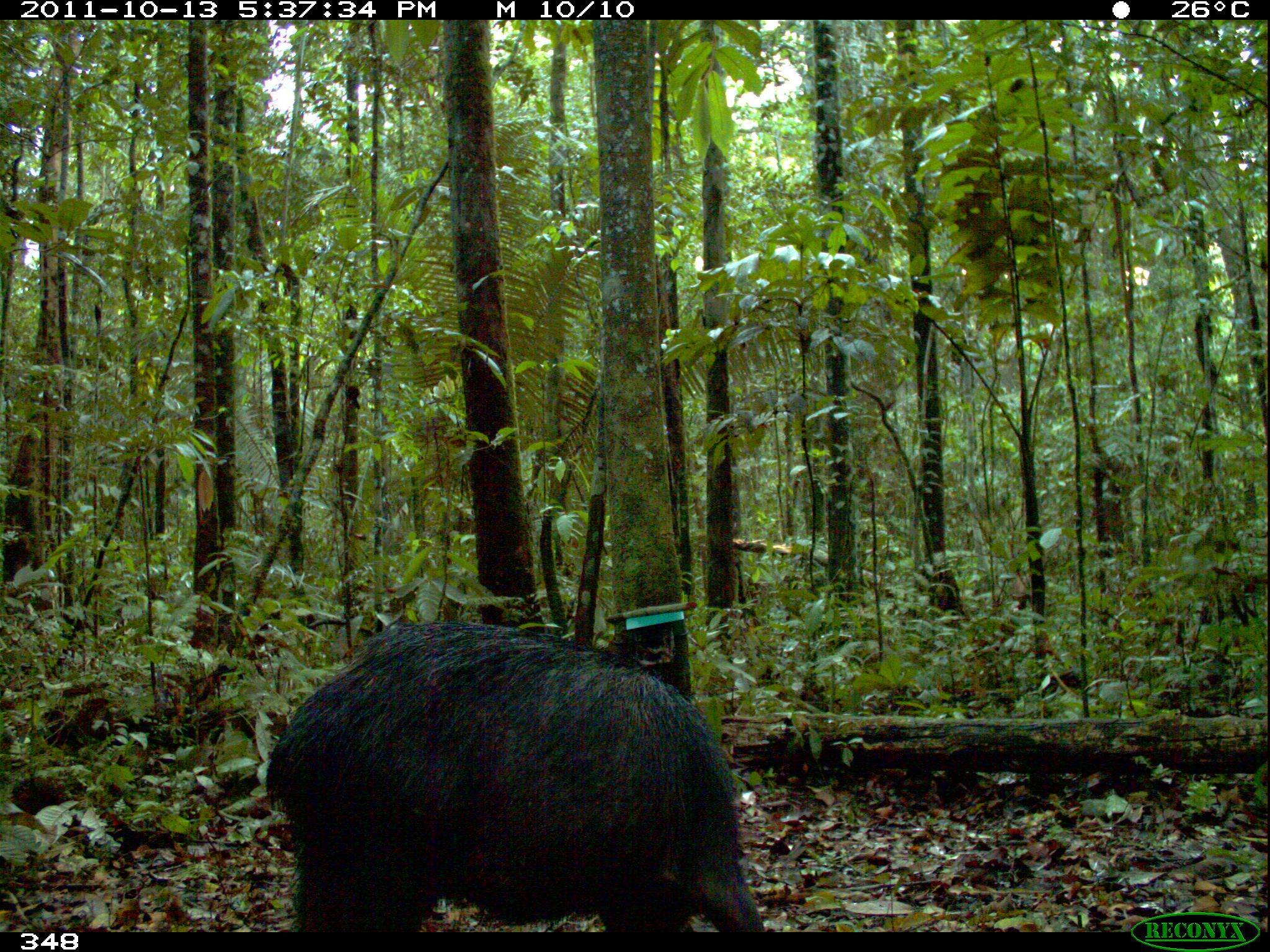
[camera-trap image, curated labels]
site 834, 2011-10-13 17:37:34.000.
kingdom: Animalia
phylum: Chordata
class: Mammalia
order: Artiodactyla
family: Tayassuidae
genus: Tayassu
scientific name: Tayassu pecari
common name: white-lipped peccary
Tayassu pecari (white-lipped peccary).